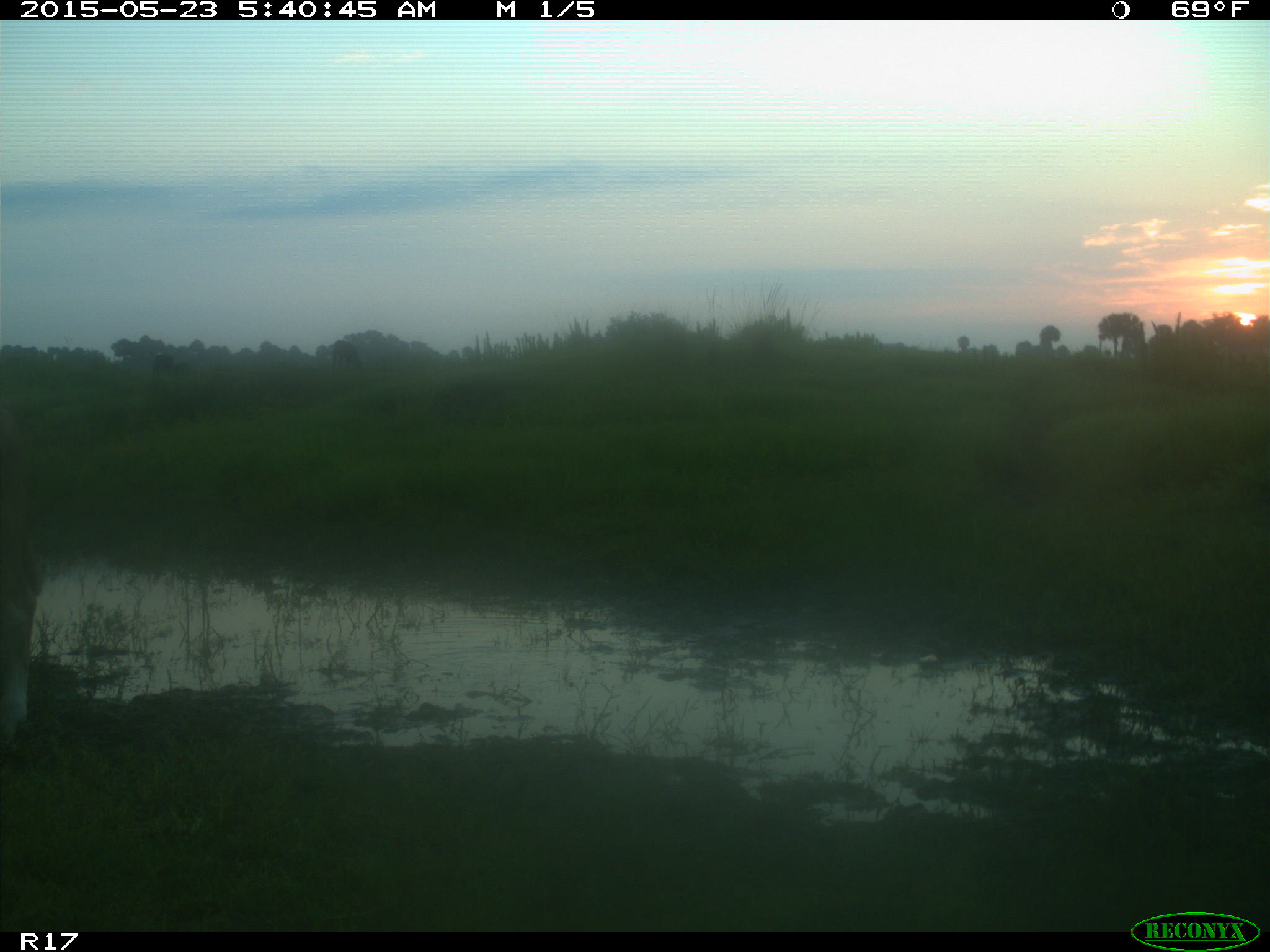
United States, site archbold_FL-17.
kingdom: Animalia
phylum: Chordata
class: Mammalia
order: Artiodactyla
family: Bovidae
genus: Bos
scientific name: Bos taurus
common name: domestic cow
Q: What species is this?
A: Bos taurus (domestic cow).